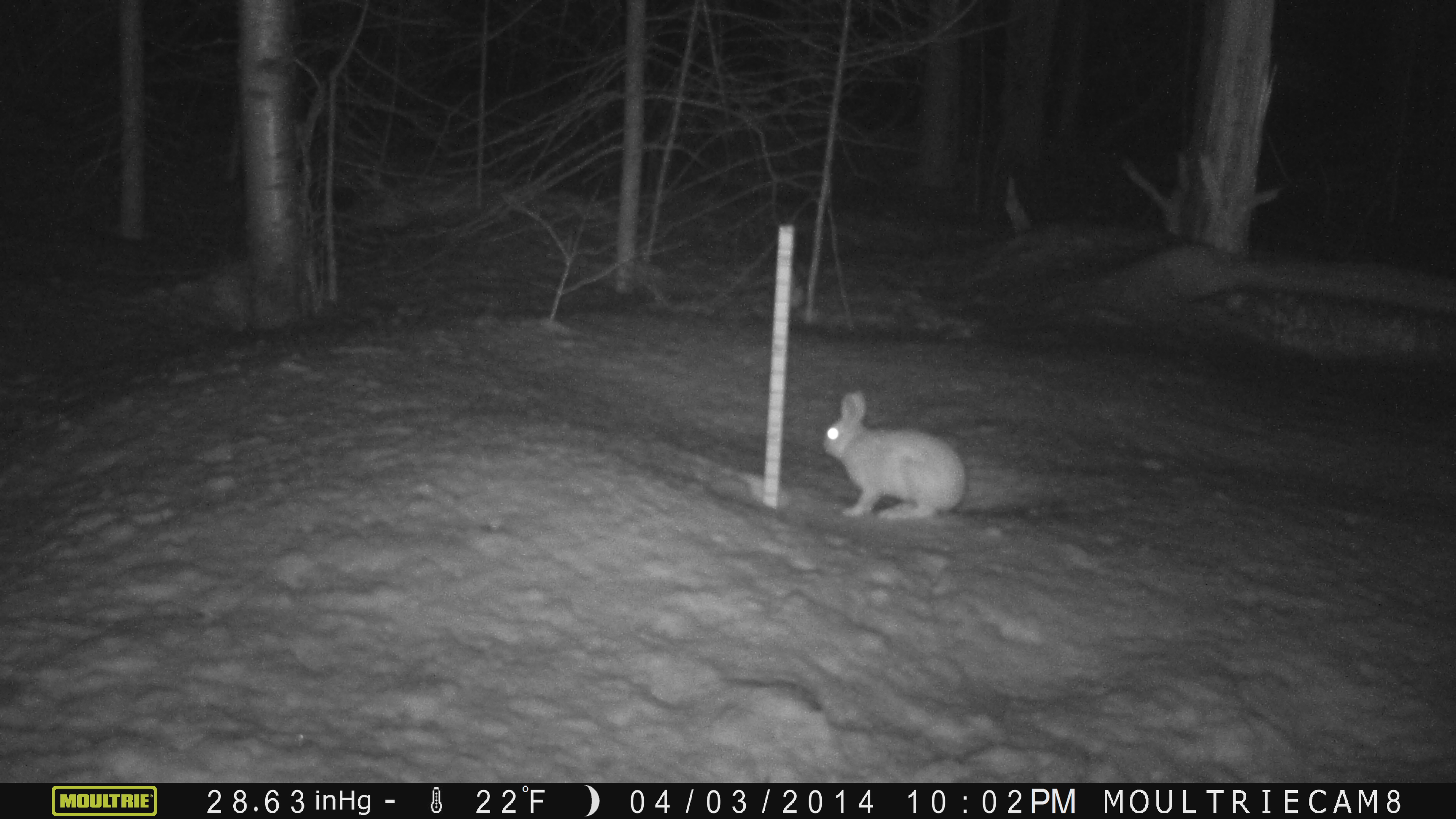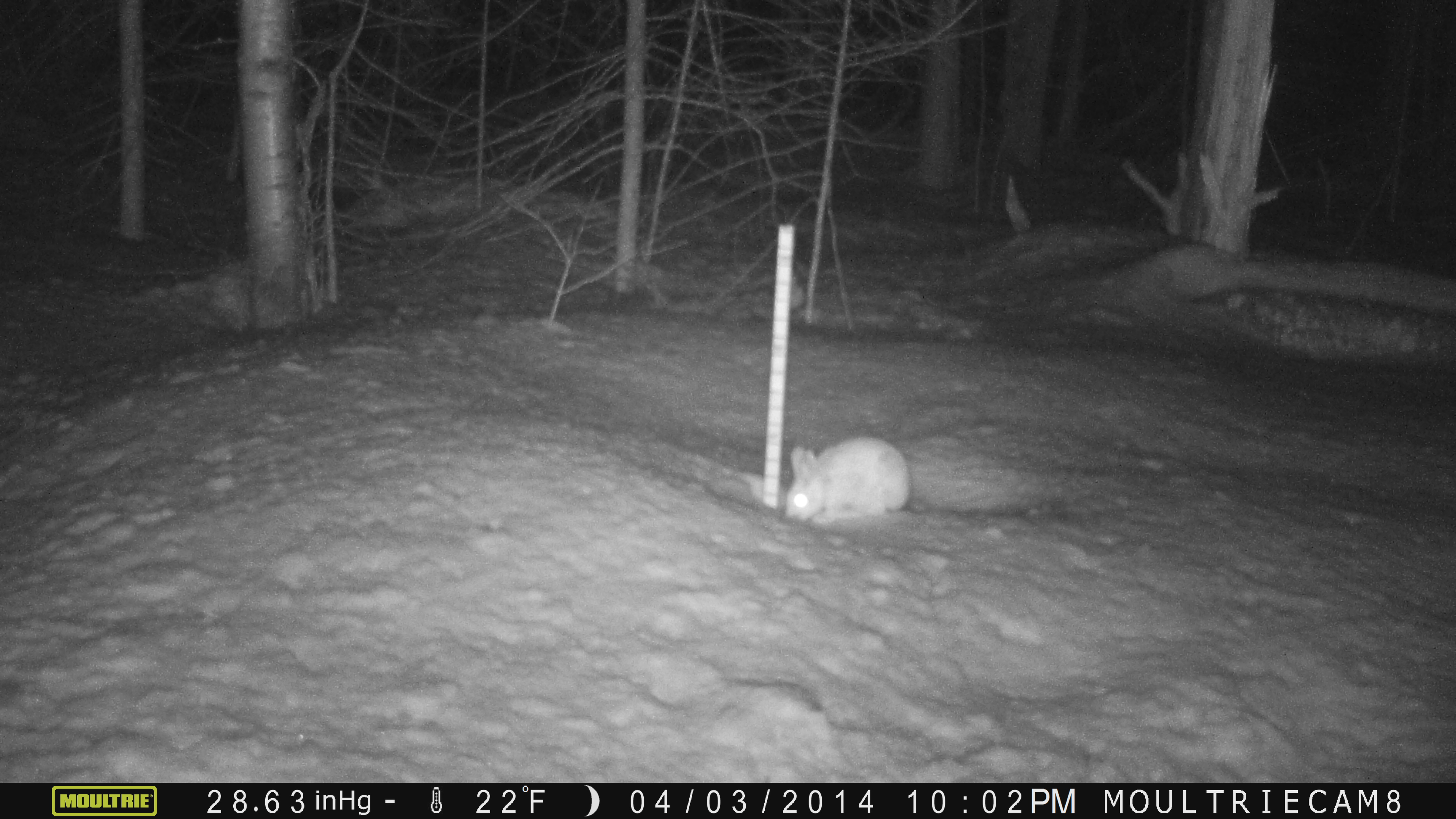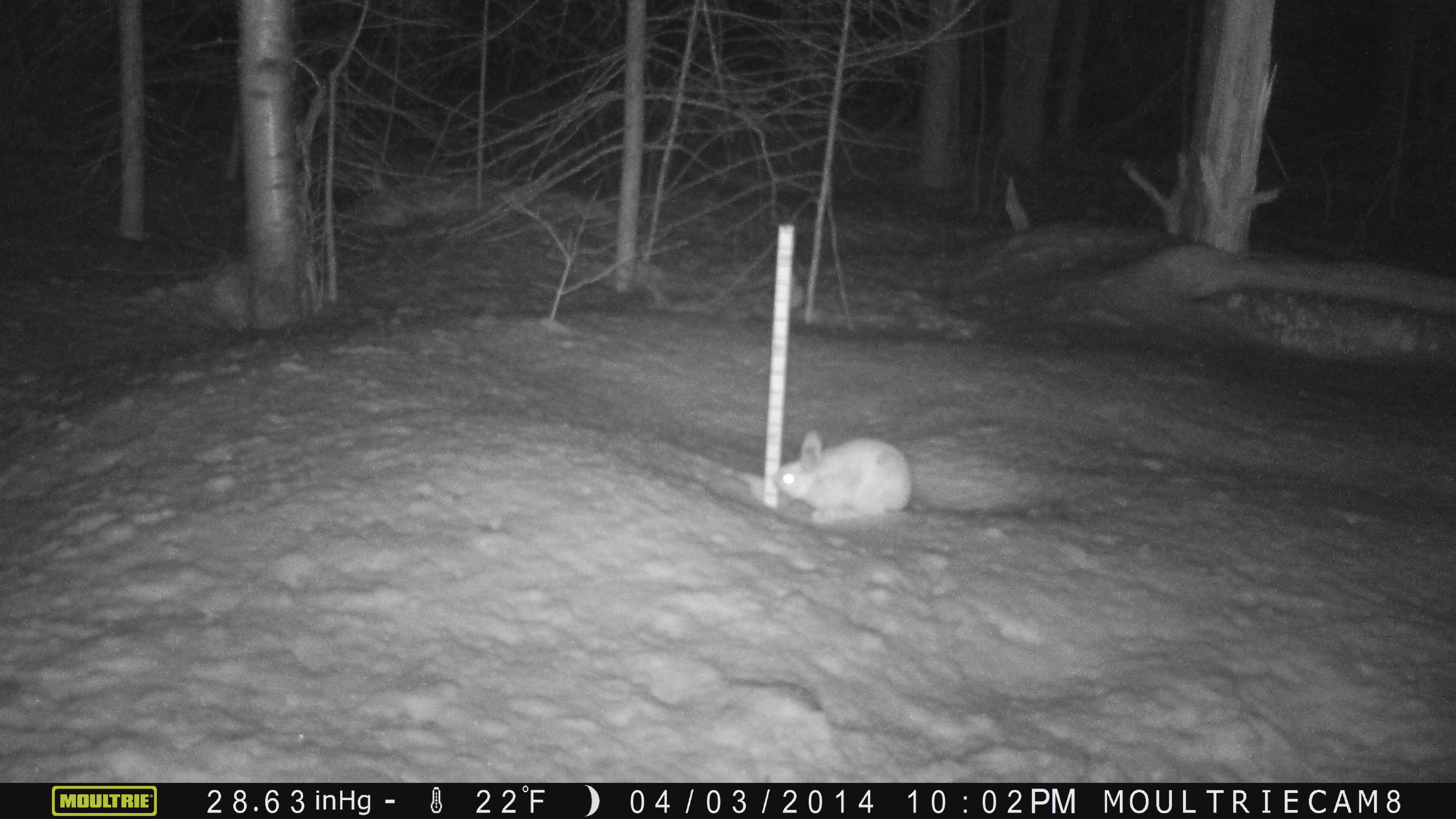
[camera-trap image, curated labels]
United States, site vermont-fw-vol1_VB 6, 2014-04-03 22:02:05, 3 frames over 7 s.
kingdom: Animalia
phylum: Chordata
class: Mammalia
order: Lagomorpha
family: Leporidae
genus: Lepus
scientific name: Lepus americanus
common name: snowshoe hare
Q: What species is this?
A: Snowshoe hare (Lepus americanus).